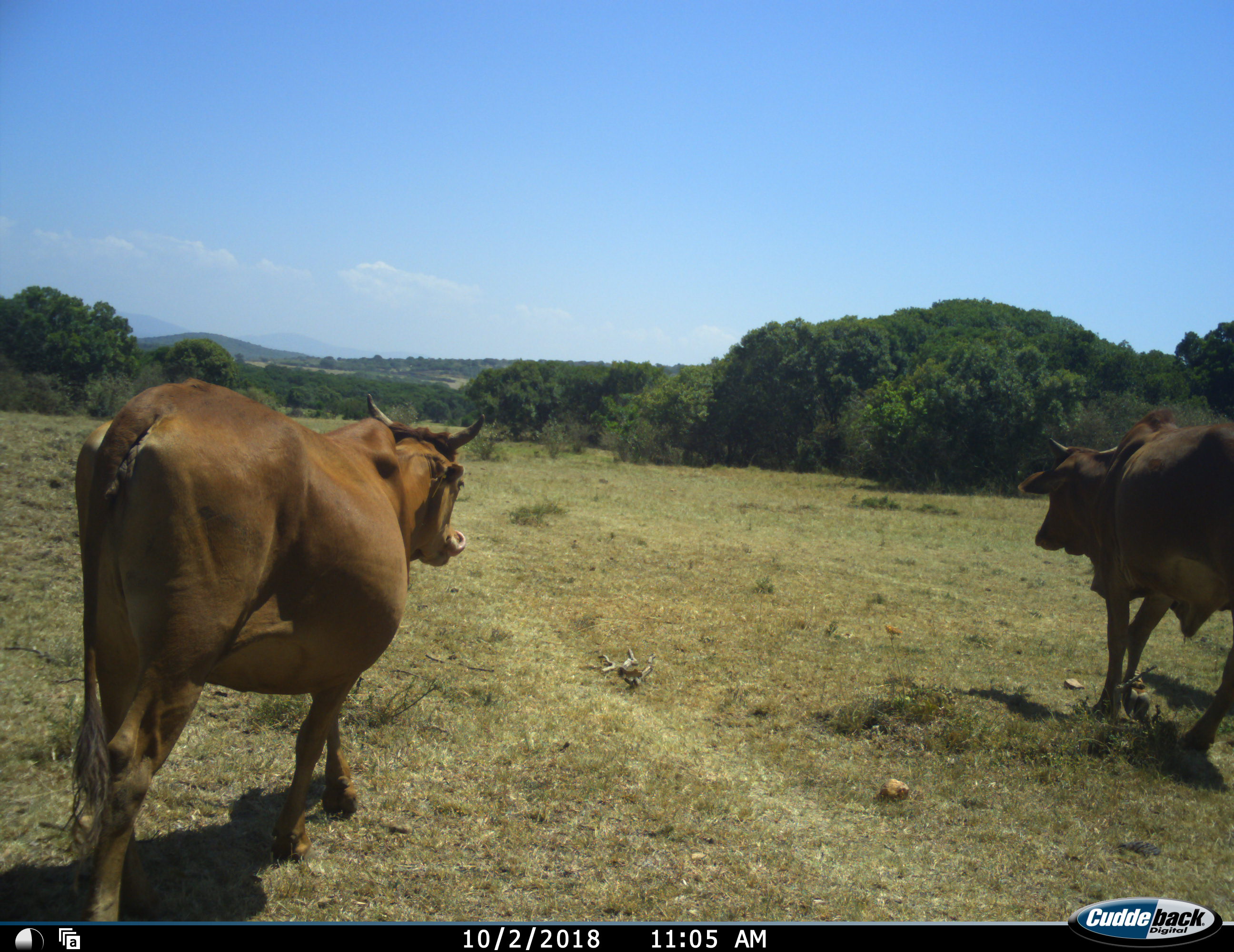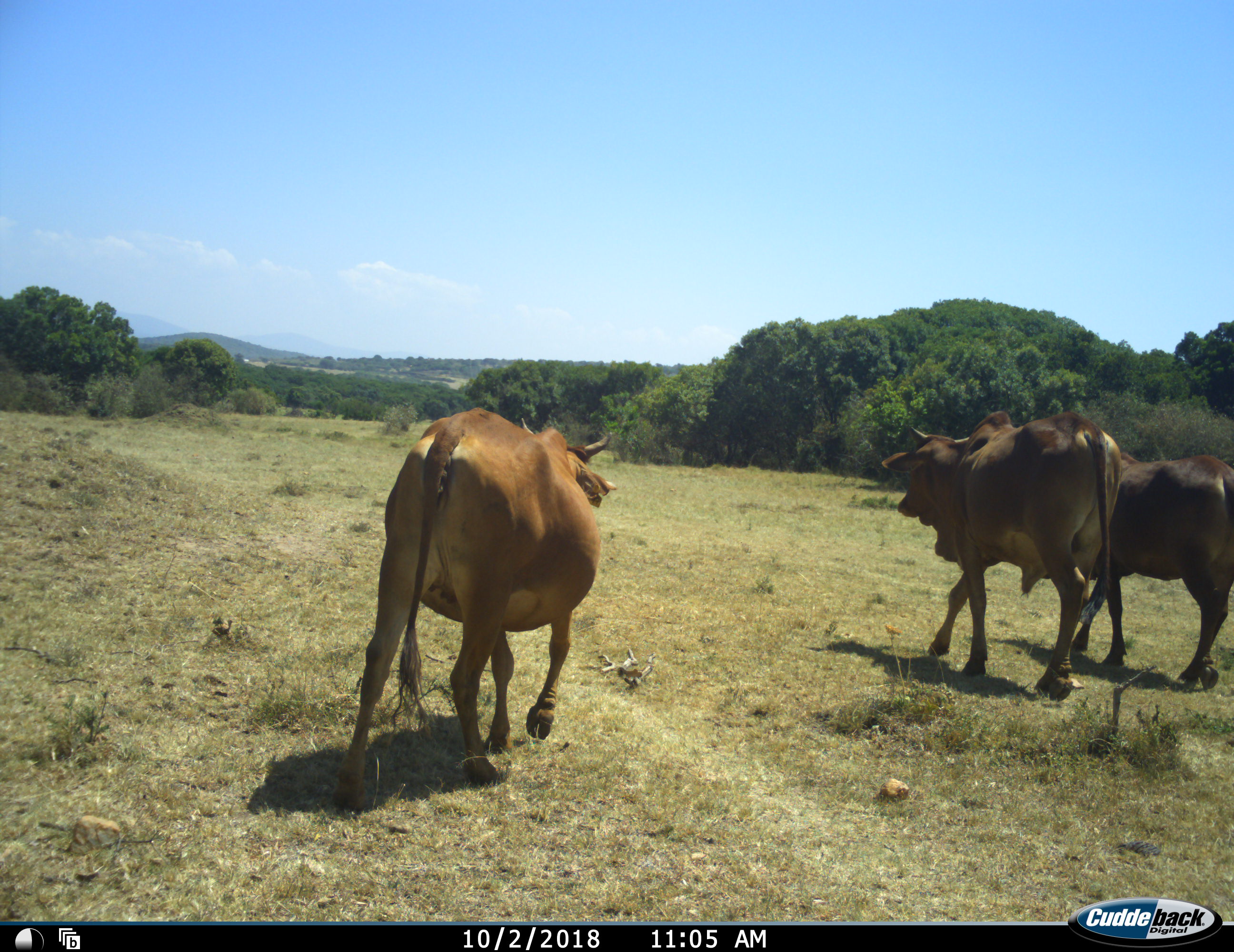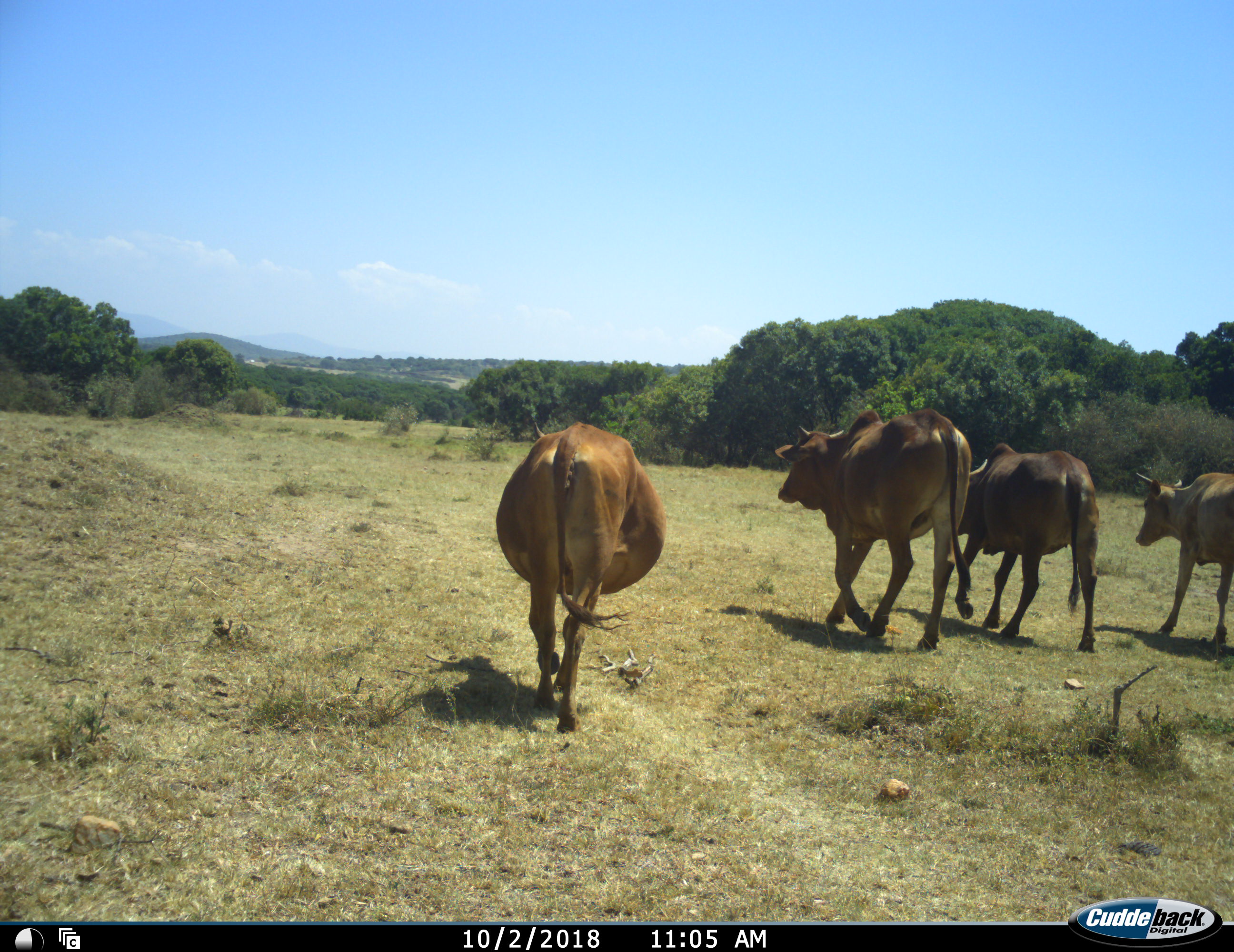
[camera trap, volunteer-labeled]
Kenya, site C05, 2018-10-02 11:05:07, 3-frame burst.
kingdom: Animalia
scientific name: Animalia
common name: animal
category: domesticanimal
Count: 4.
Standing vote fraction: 0%.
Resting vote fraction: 0%.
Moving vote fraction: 100%.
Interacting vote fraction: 0%.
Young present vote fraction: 0%.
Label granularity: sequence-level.